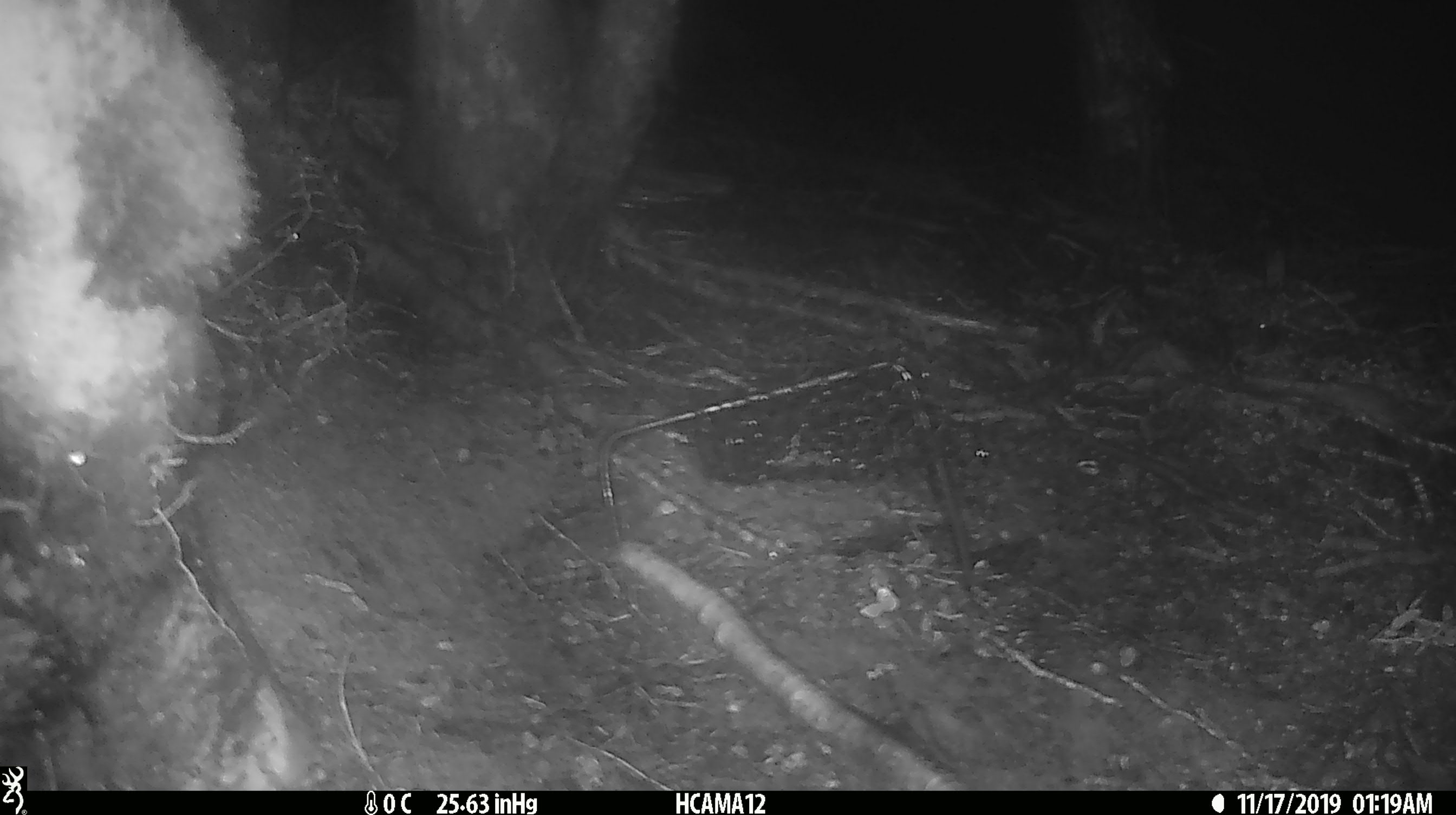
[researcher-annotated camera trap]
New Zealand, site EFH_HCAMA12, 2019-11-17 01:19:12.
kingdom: Animalia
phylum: Chordata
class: Mammalia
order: Rodentia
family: Muridae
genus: Mus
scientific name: Mus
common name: mouse